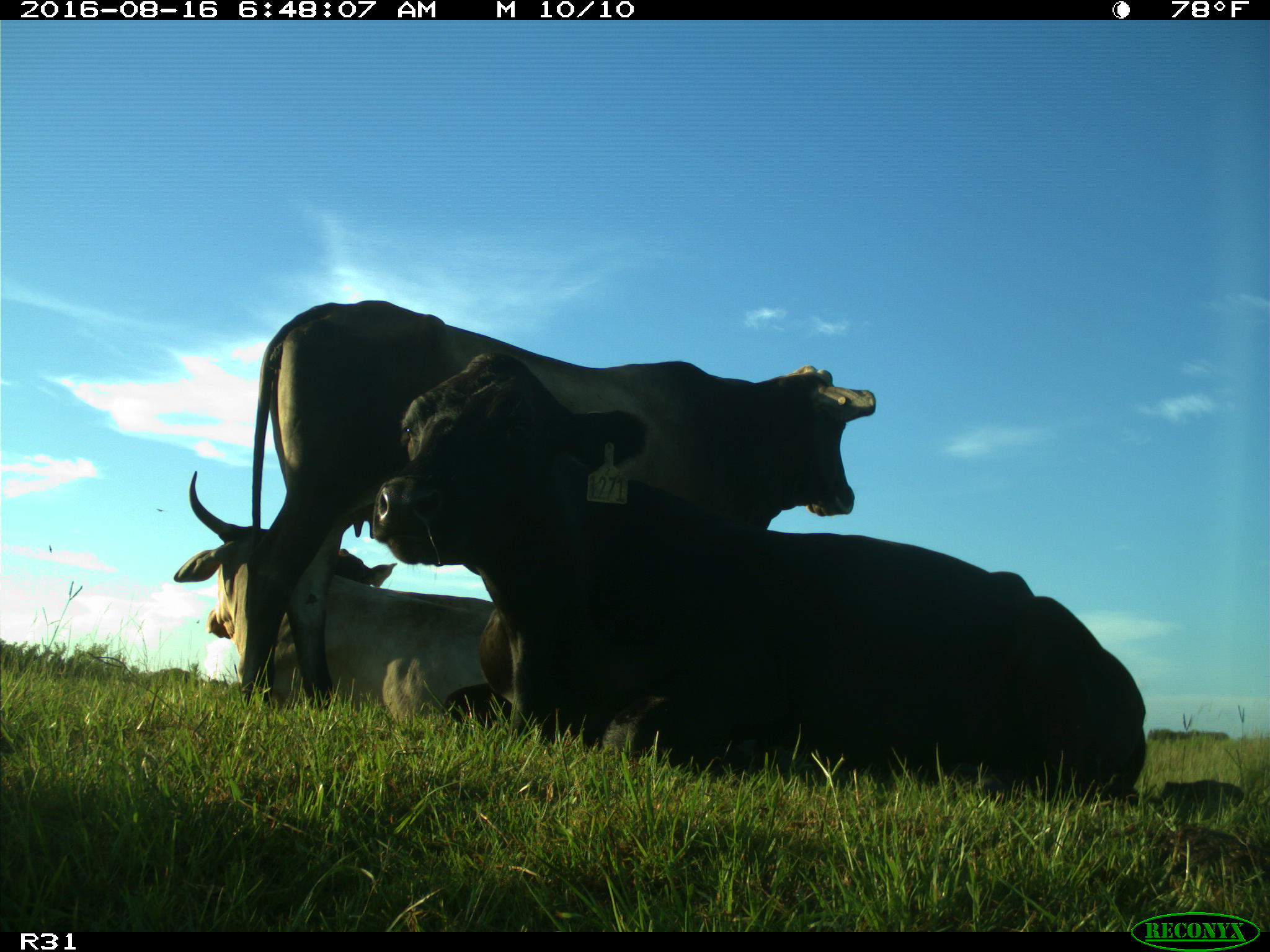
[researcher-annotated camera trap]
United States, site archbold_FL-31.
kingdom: Animalia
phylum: Chordata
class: Mammalia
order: Artiodactyla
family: Bovidae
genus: Bos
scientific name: Bos taurus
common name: domestic cow